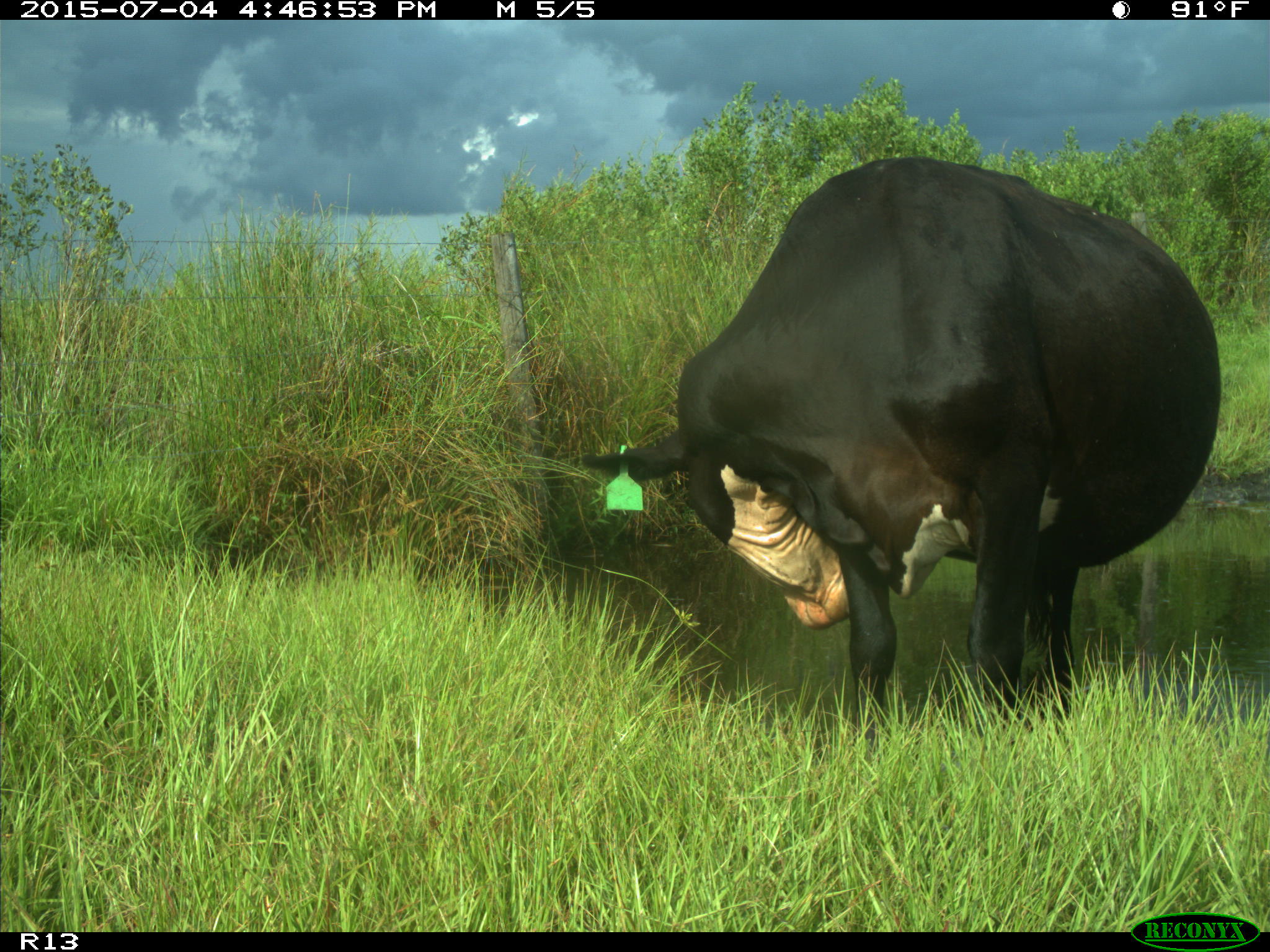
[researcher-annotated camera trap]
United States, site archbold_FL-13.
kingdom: Animalia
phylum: Chordata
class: Mammalia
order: Artiodactyla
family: Bovidae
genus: Bos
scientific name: Bos taurus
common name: domestic cow